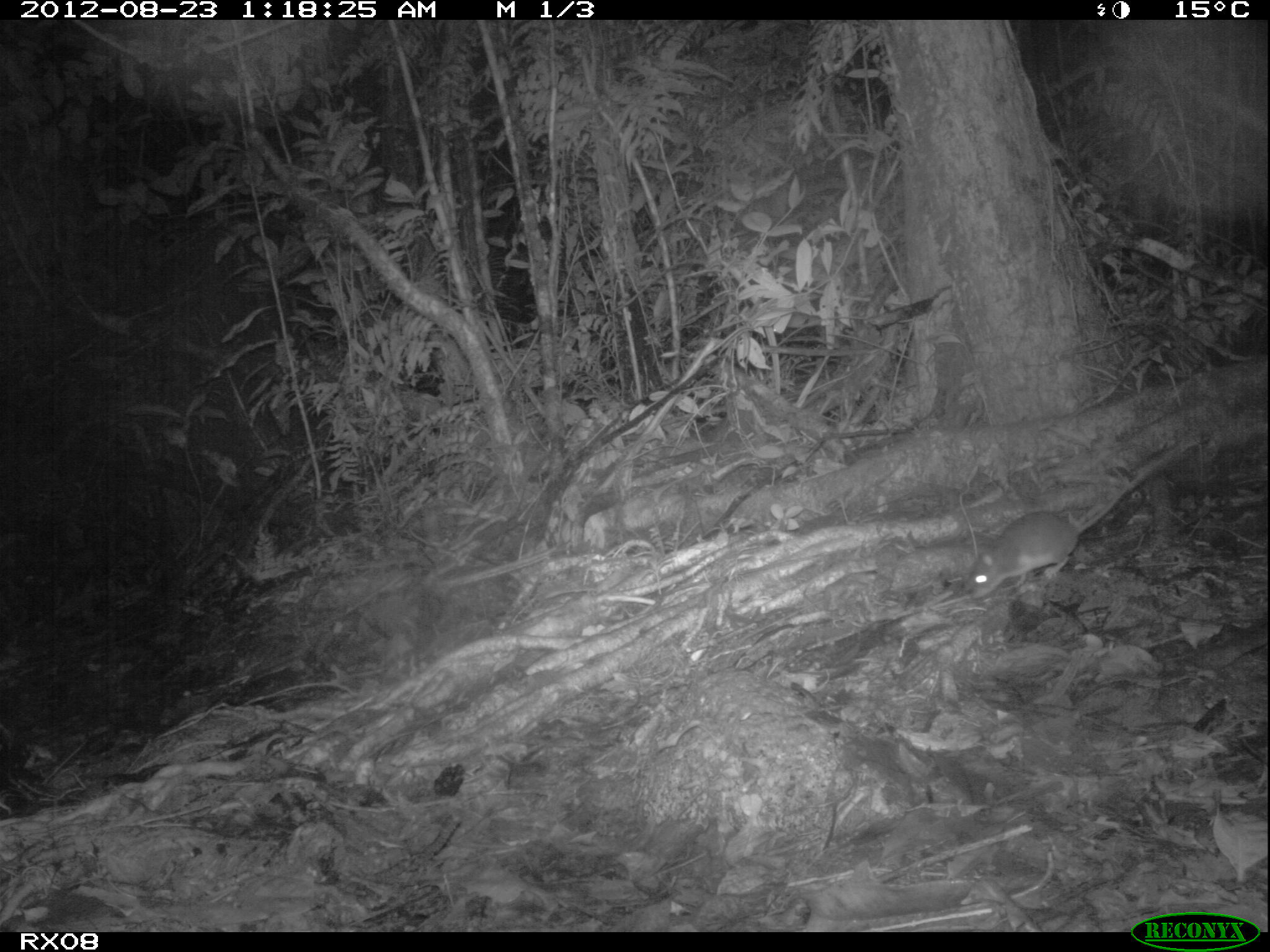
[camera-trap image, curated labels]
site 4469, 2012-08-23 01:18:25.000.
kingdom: Animalia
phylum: Chordata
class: Mammalia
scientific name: Mammalia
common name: mammals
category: small mammal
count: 1